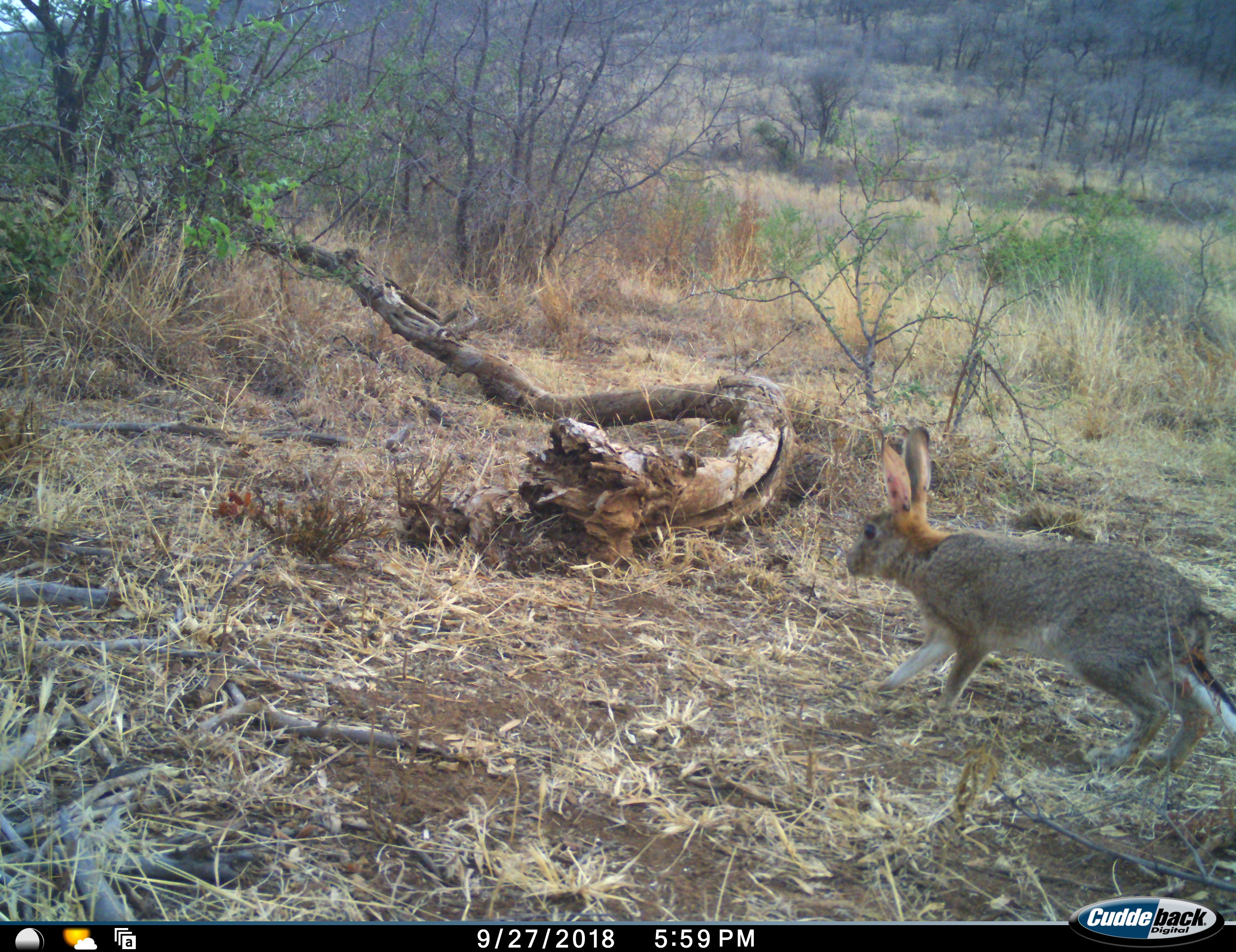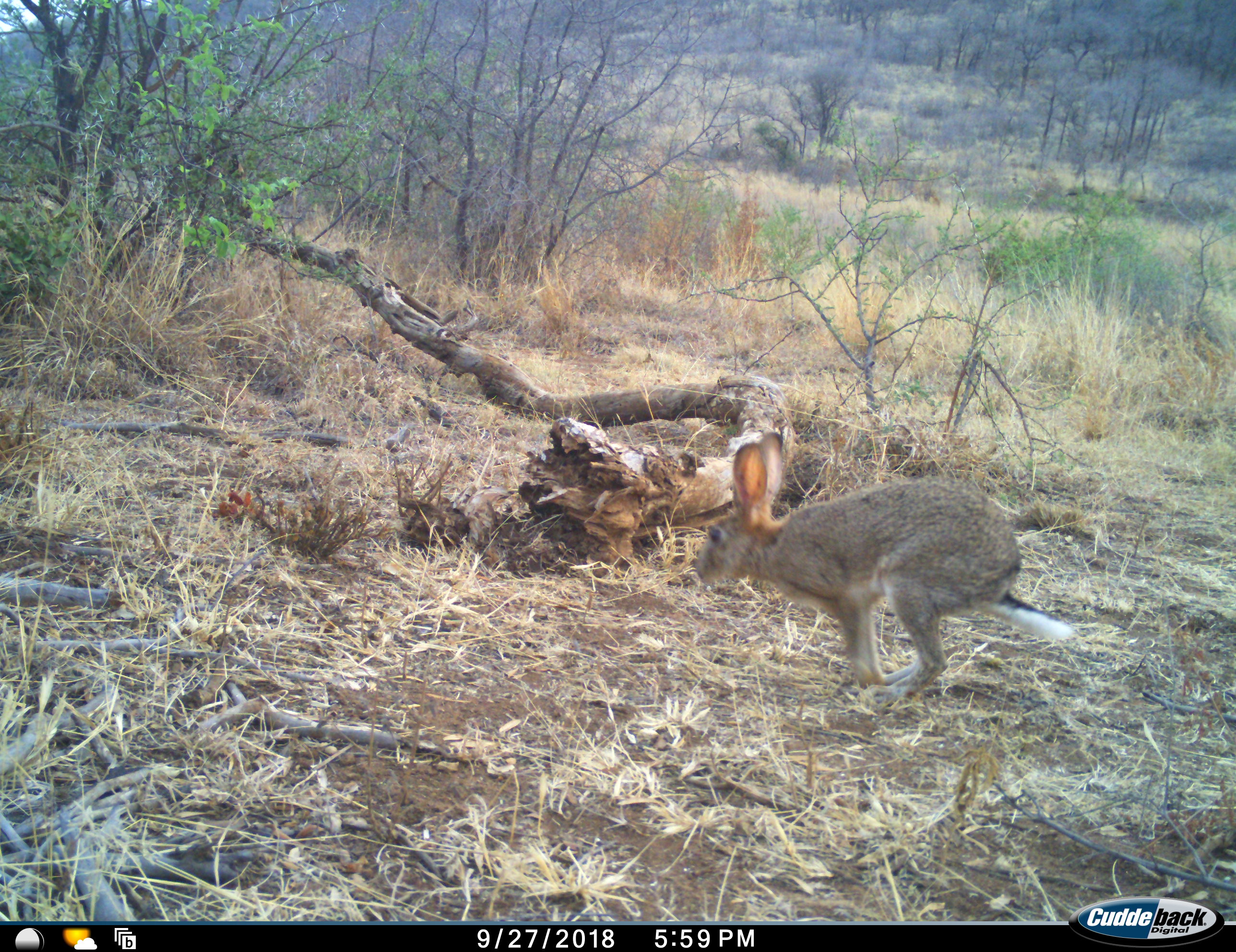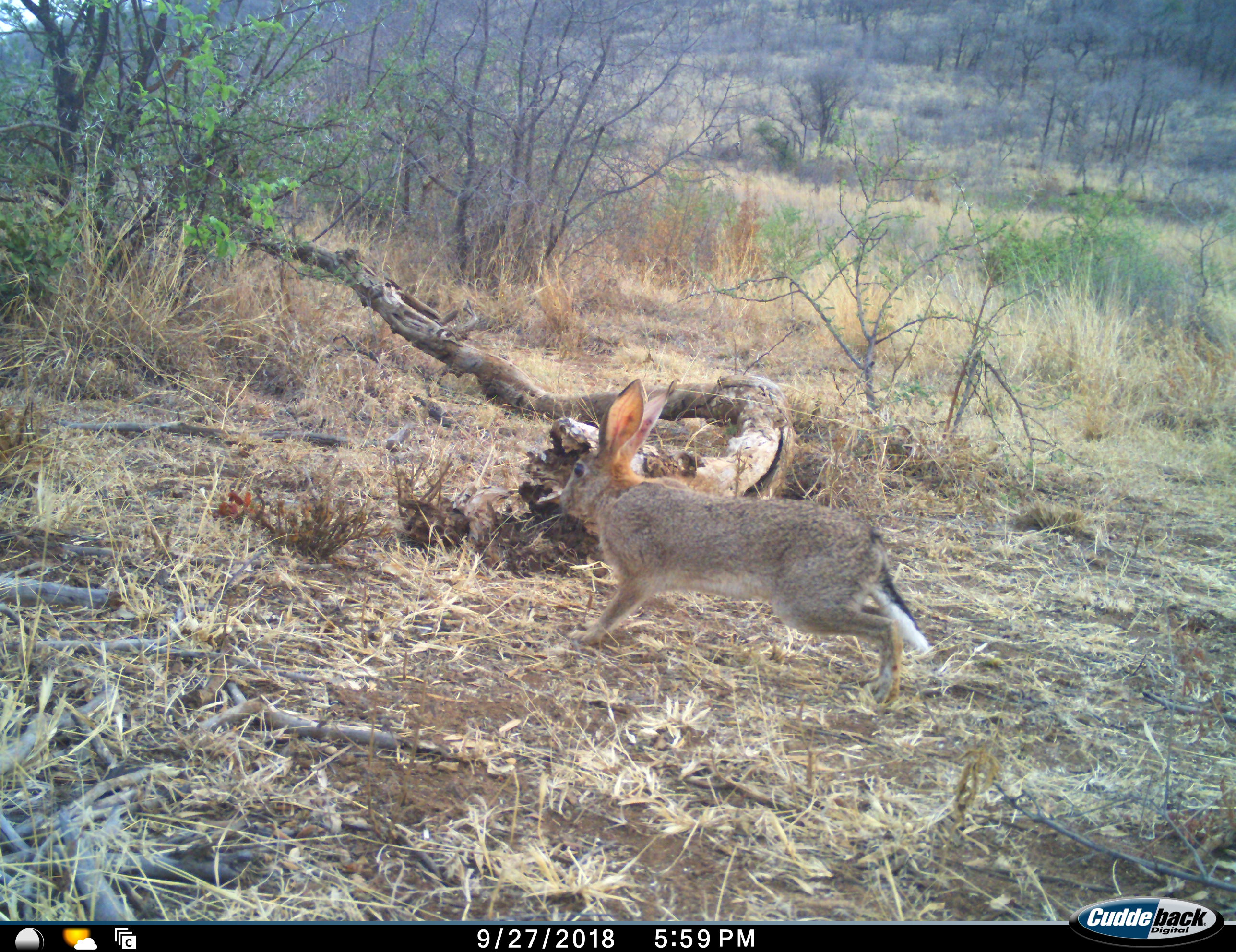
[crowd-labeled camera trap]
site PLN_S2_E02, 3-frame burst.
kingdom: Animalia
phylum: Chordata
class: Mammalia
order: Lagomorpha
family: Leporidae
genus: Lepus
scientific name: Lepus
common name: hare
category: hareunknown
Hareunknown (hare) (Lepus), count 1. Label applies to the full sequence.